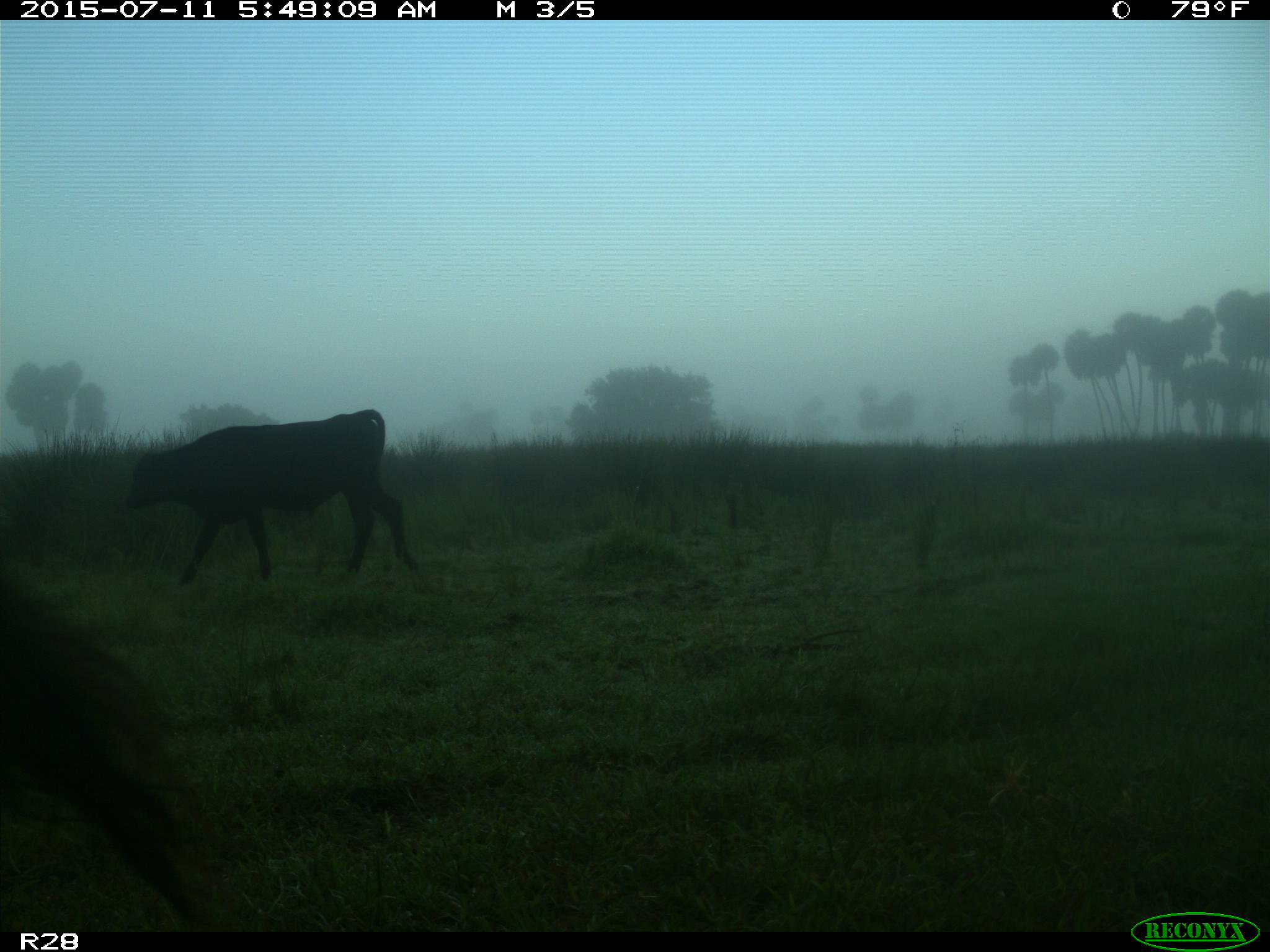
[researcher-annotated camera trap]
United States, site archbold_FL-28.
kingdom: Animalia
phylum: Chordata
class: Mammalia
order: Artiodactyla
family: Bovidae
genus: Bos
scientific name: Bos taurus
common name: domestic cow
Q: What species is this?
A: Bos taurus (domestic cow).